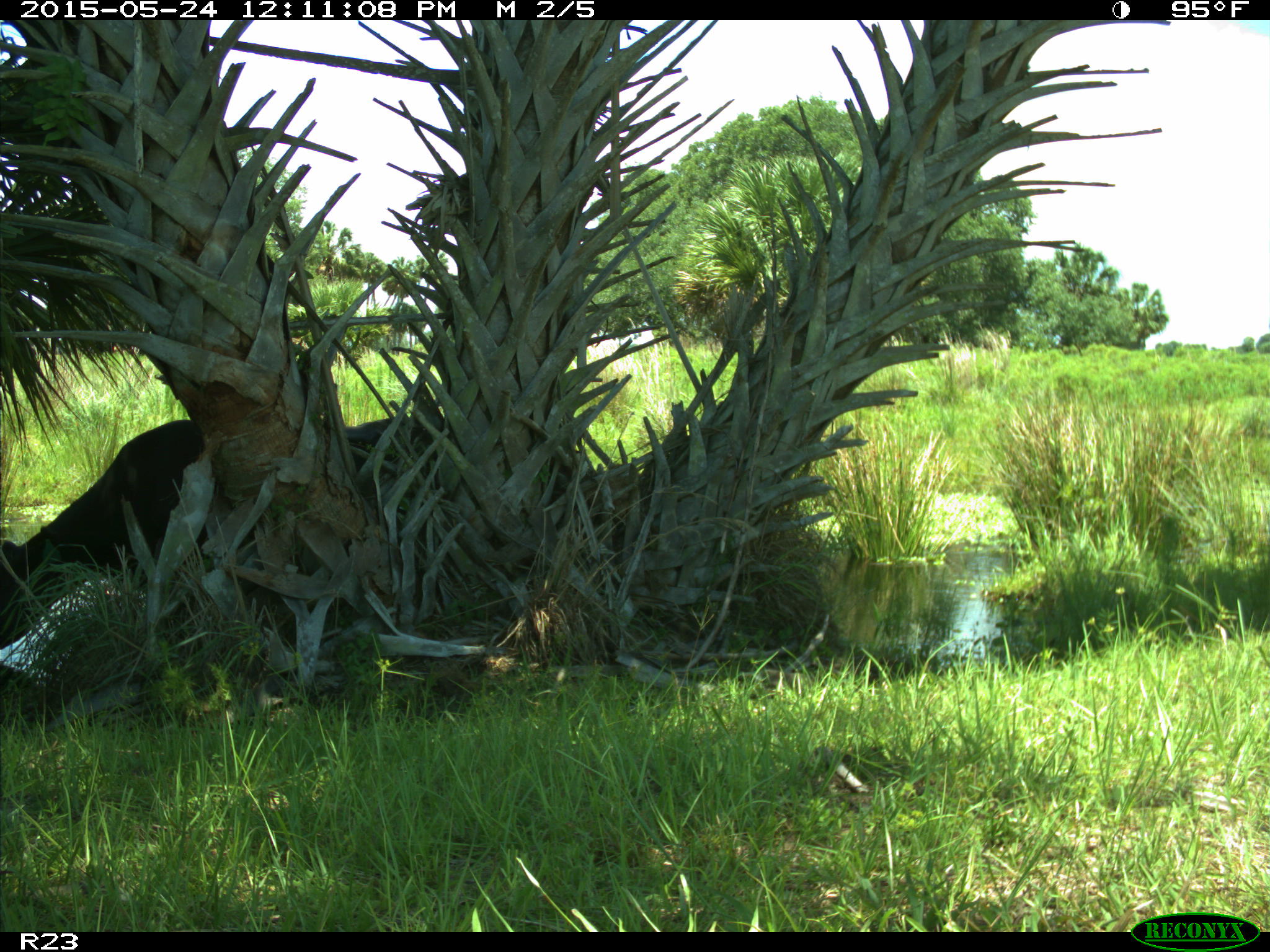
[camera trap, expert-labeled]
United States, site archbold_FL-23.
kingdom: Animalia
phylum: Chordata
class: Mammalia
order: Artiodactyla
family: Bovidae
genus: Bos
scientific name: Bos taurus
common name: domestic cow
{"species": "Bos taurus (domestic cow)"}